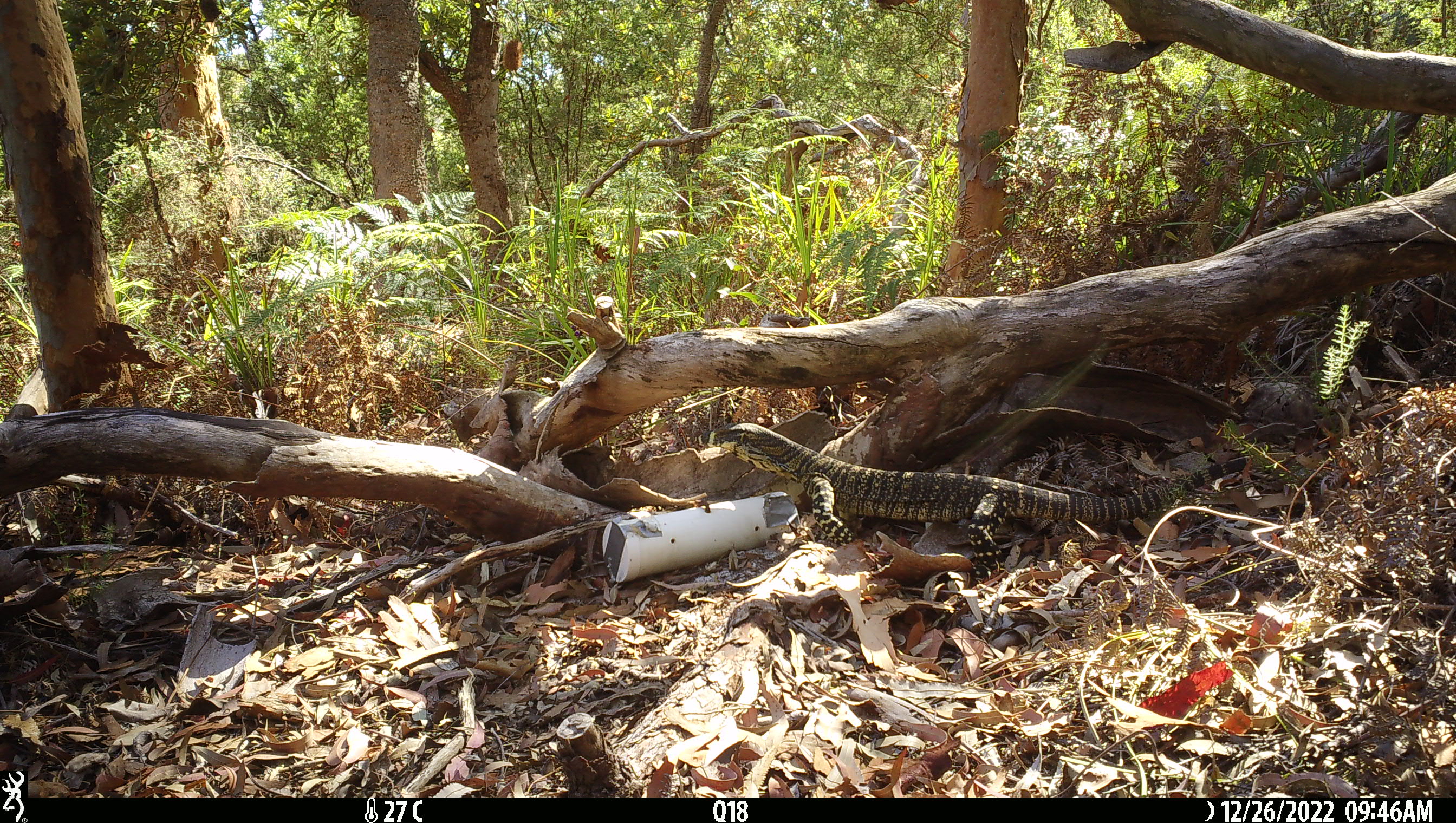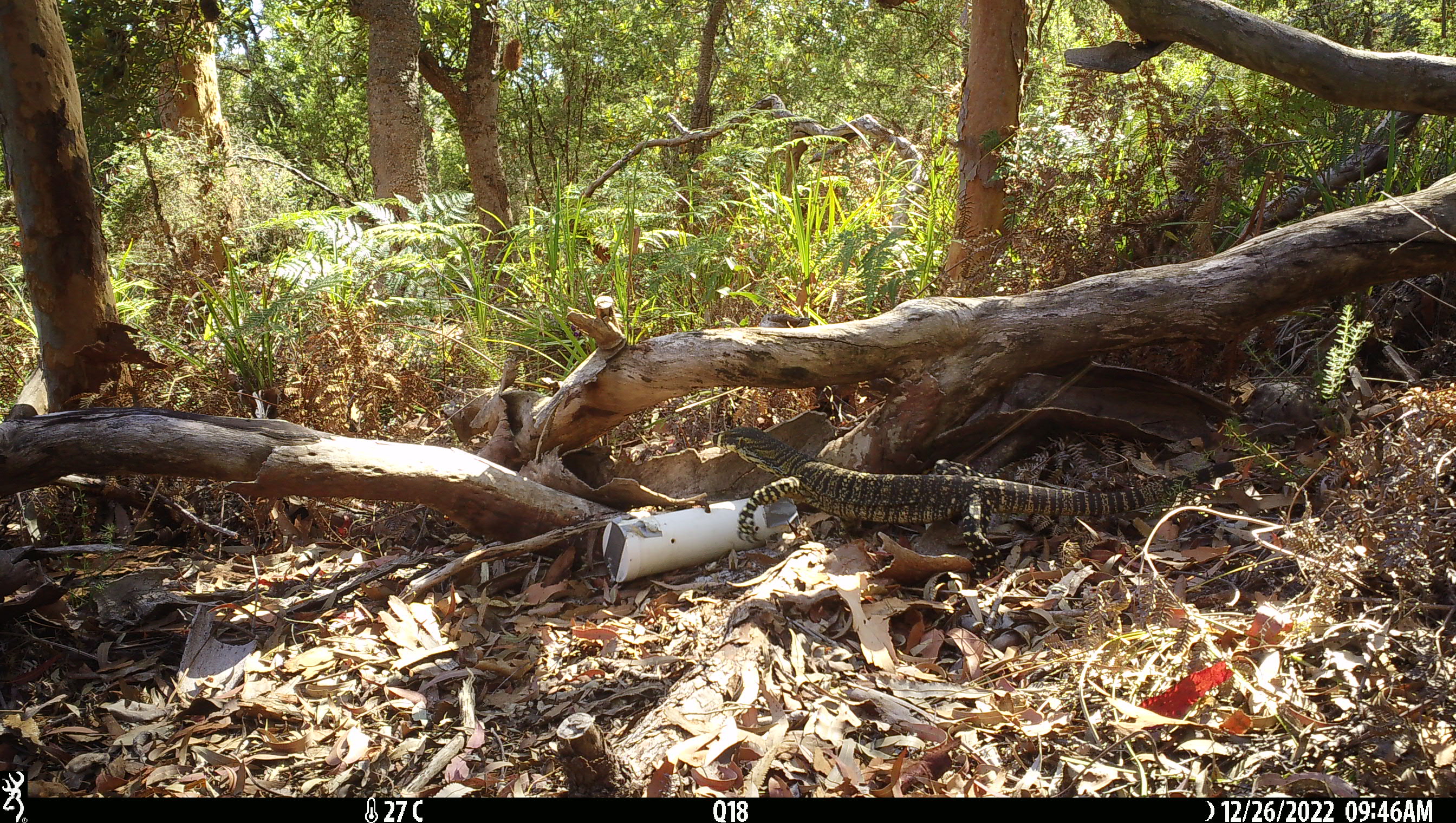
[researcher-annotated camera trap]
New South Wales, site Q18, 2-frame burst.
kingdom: Animalia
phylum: Chordata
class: Reptilia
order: Squamata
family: Varanidae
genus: Varanus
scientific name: Varanus varius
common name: lace monitor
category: goanna